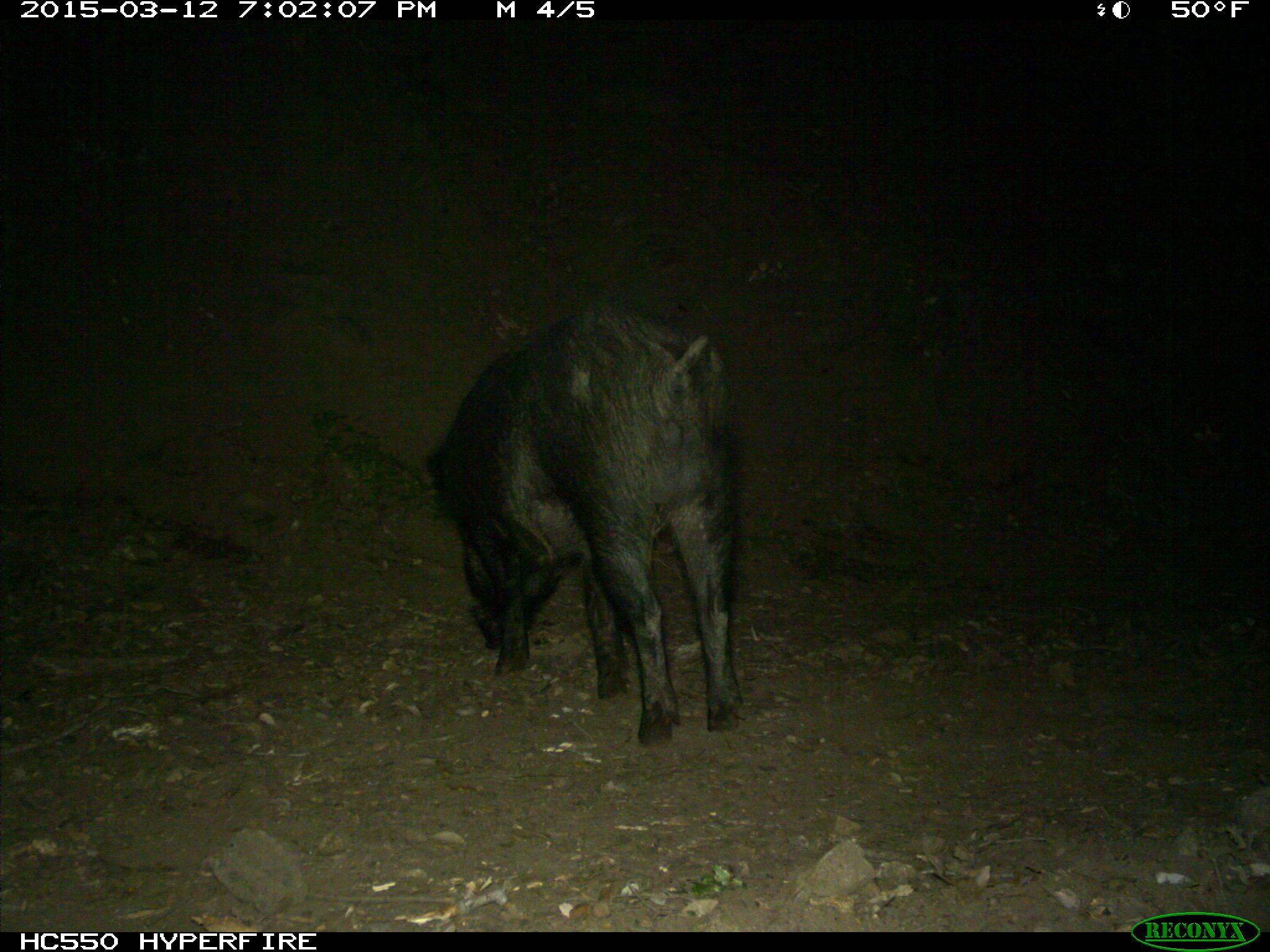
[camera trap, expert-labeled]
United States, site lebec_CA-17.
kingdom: Animalia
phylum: Chordata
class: Mammalia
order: Artiodactyla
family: Suidae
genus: Sus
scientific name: Sus scrofa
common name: wild boar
Sus scrofa (wild boar).